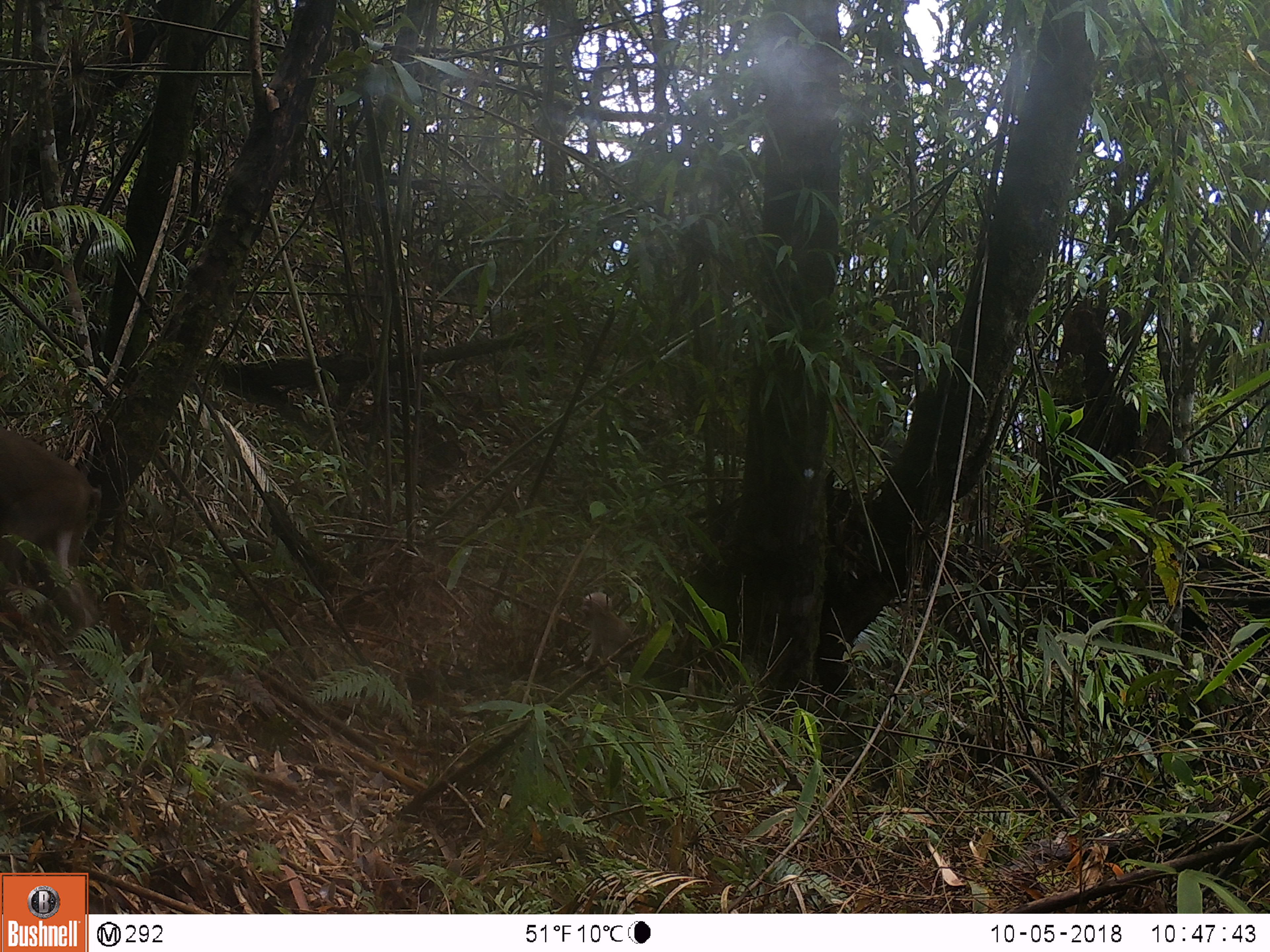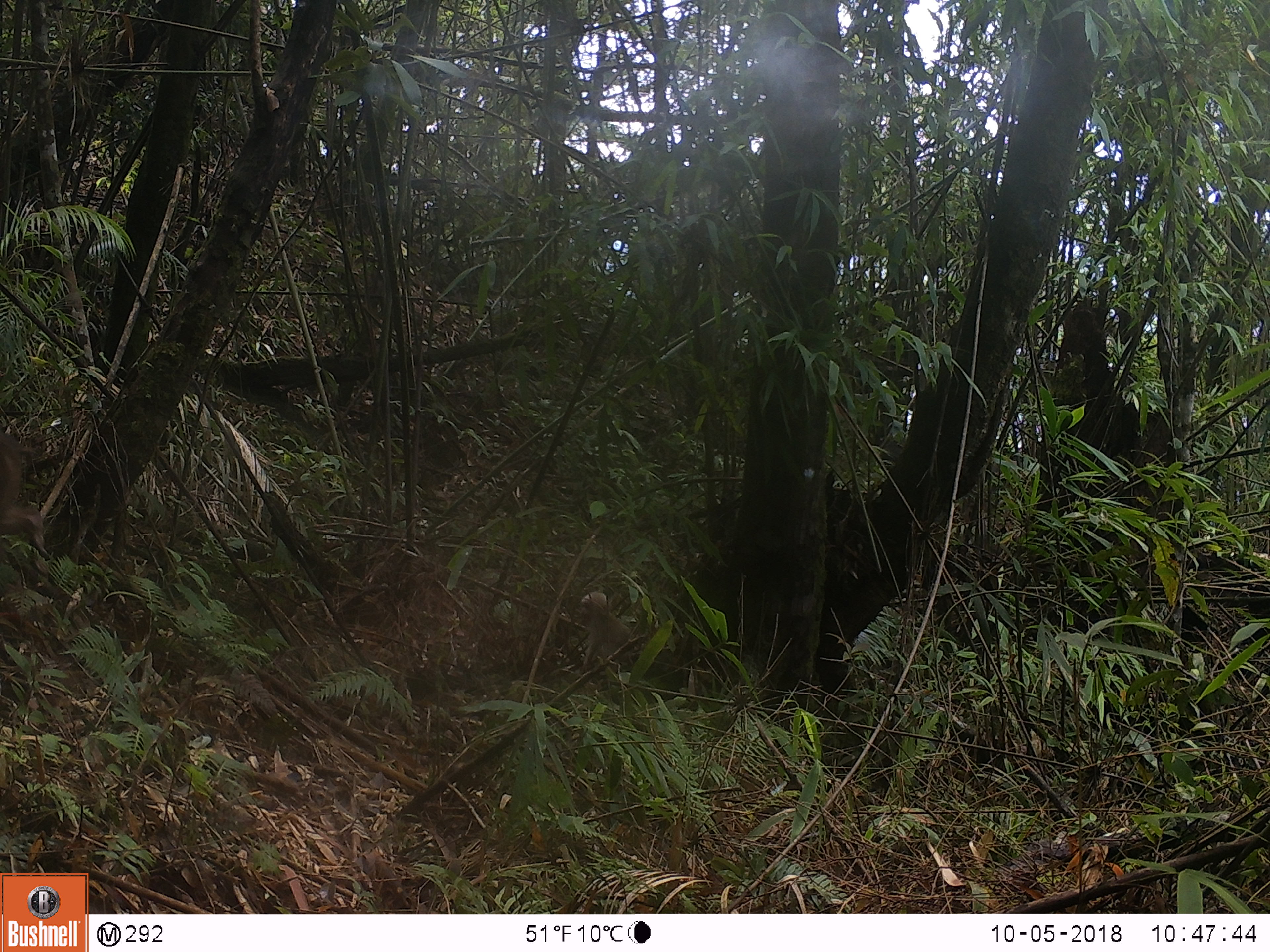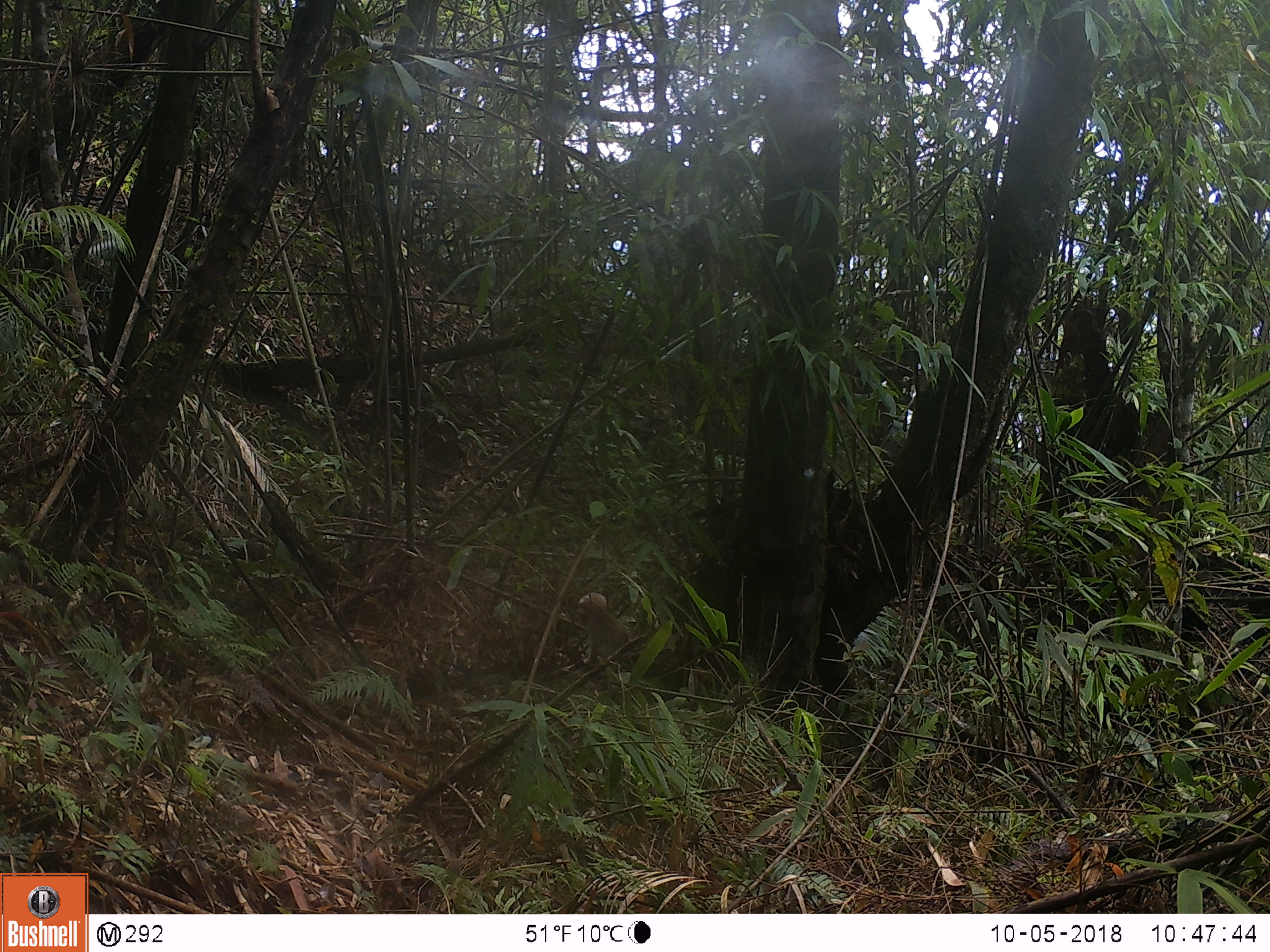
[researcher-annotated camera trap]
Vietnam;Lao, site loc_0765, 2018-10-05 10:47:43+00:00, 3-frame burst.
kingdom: Animalia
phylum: Chordata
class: Mammalia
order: Primates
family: Cercopithecidae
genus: Macaca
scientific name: Macaca arctoides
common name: stump-tailed macaque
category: stump tailed macaque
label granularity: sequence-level